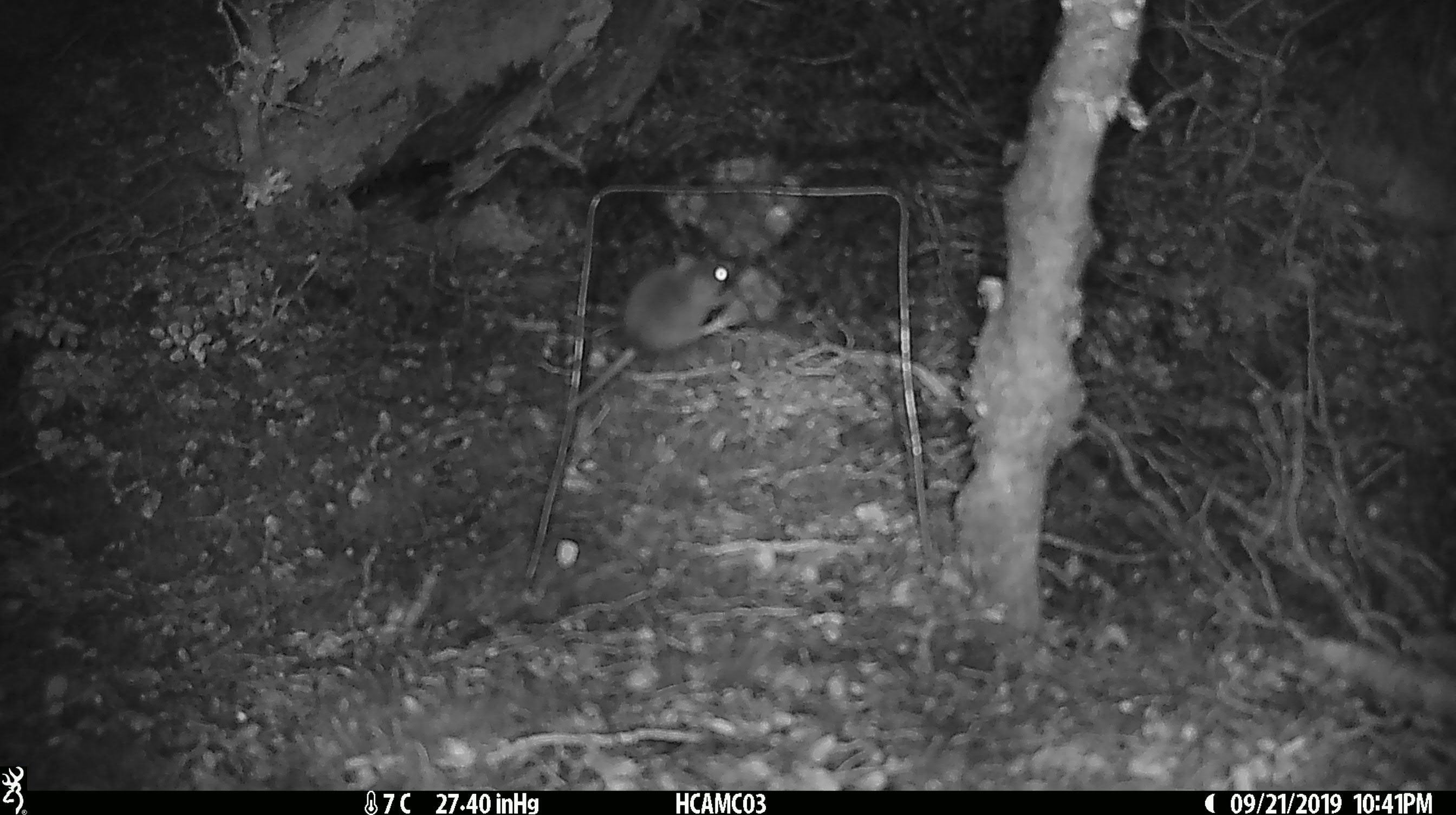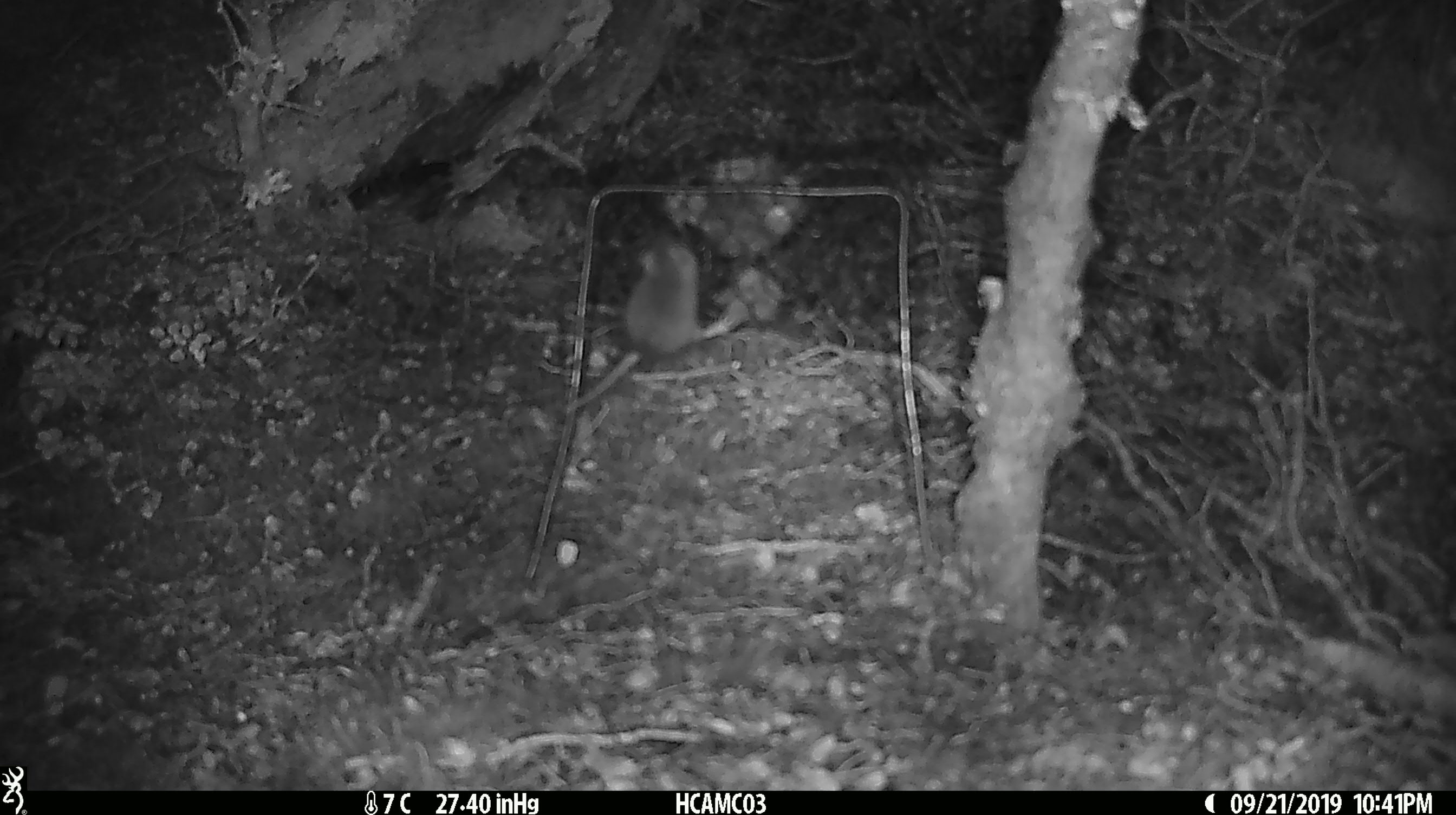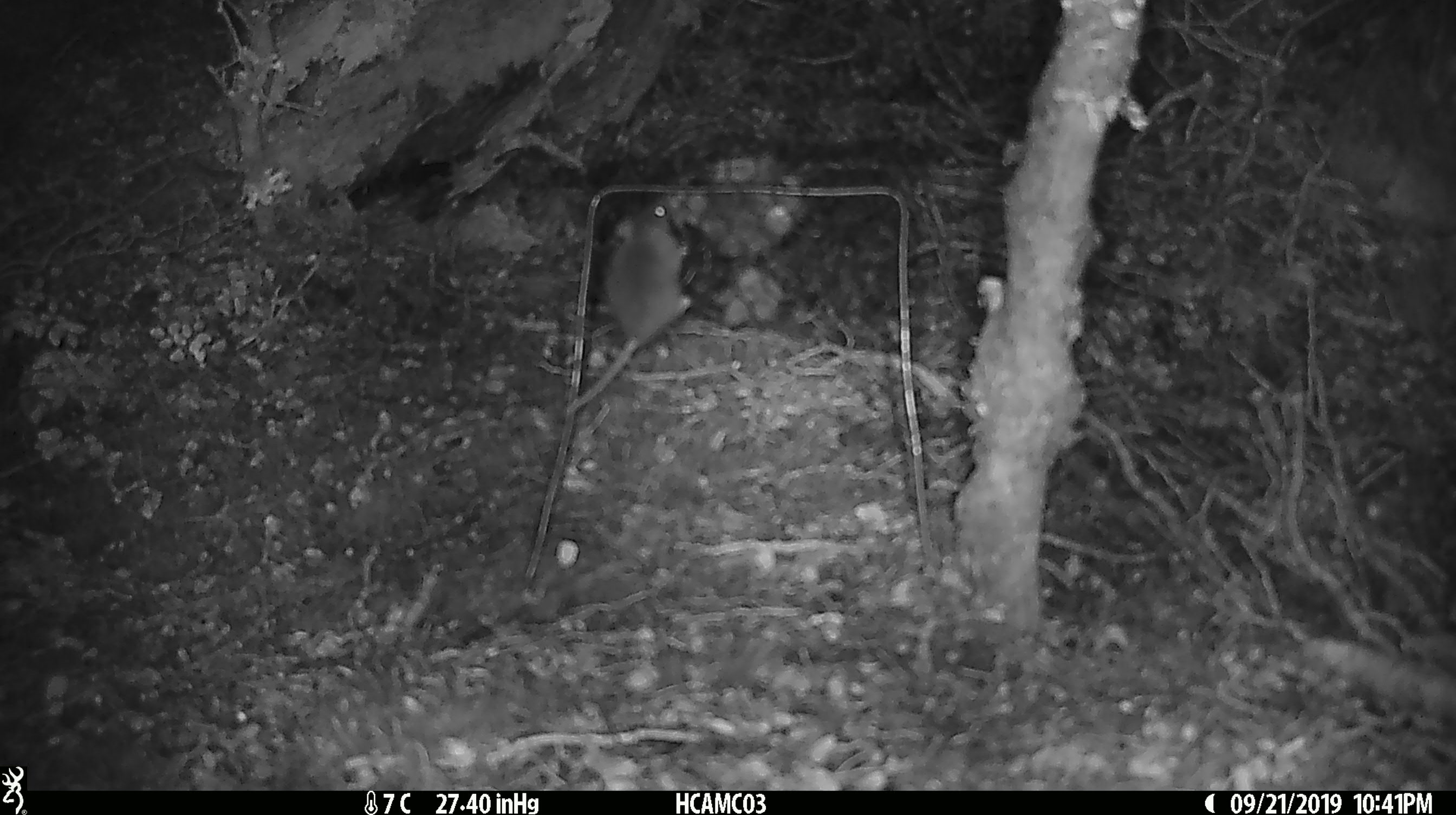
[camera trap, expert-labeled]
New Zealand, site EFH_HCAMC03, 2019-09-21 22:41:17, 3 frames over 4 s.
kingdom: Animalia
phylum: Chordata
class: Mammalia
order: Rodentia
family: Muridae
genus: Mus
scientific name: Mus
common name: mouse